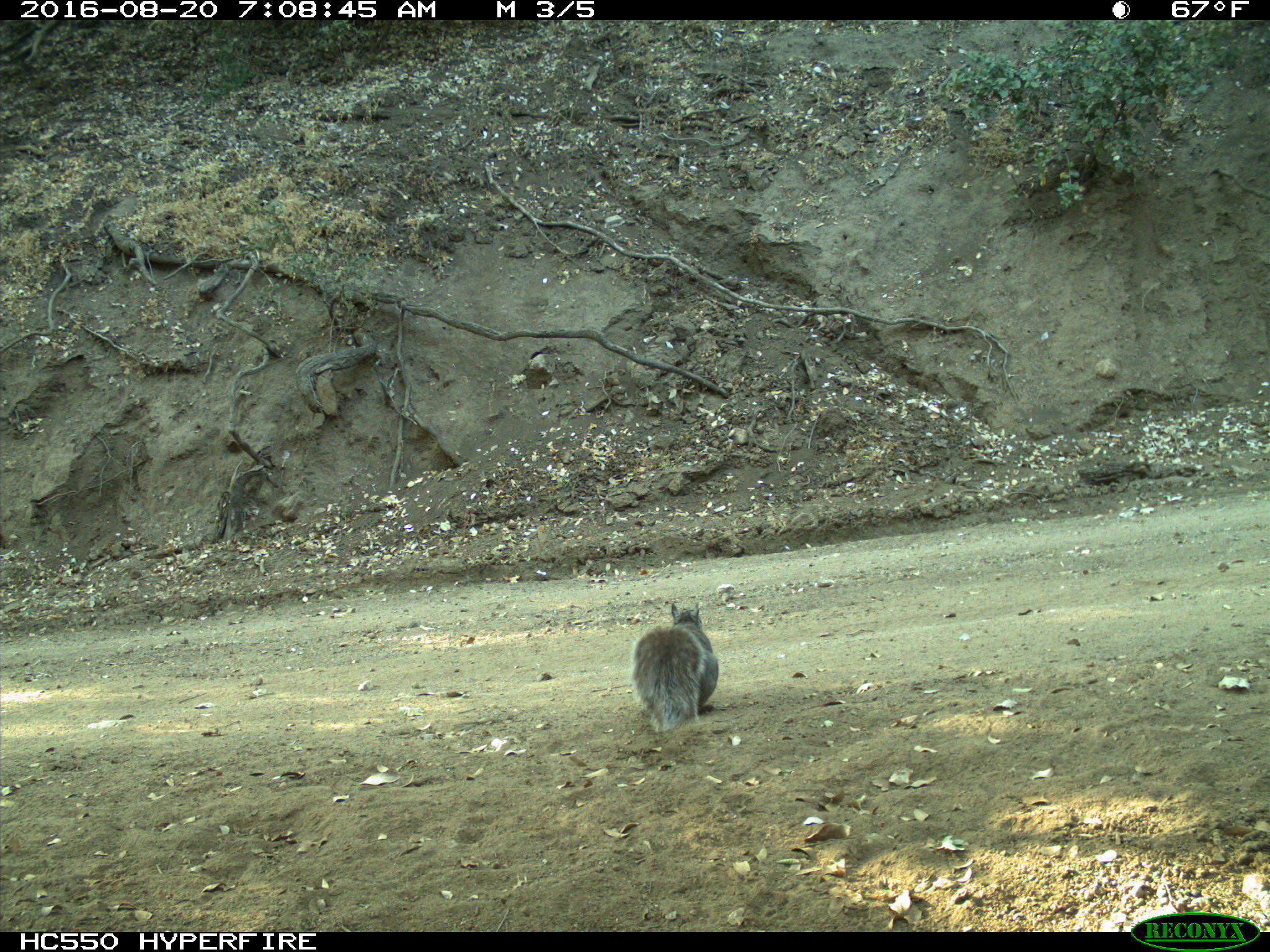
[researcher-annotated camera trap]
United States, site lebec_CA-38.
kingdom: Animalia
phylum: Chordata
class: Mammalia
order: Rodentia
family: Sciuridae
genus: Sciurus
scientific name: Sciurus carolinensis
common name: eastern gray squirrel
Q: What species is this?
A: Sciurus carolinensis (eastern gray squirrel).